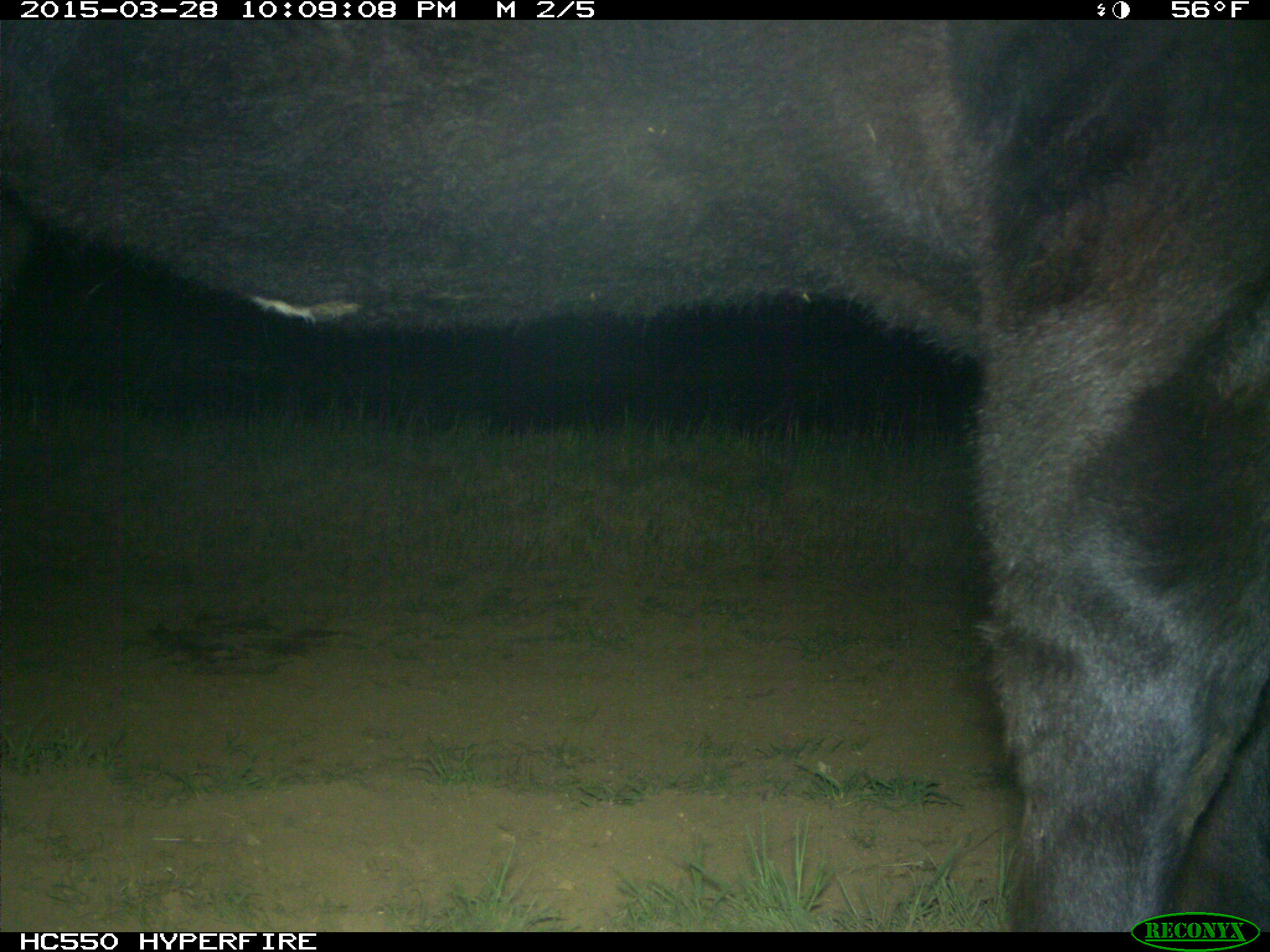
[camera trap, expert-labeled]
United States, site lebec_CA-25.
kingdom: Animalia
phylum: Chordata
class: Mammalia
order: Artiodactyla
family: Bovidae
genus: Bos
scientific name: Bos taurus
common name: domestic cow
Bos taurus (domestic cow).